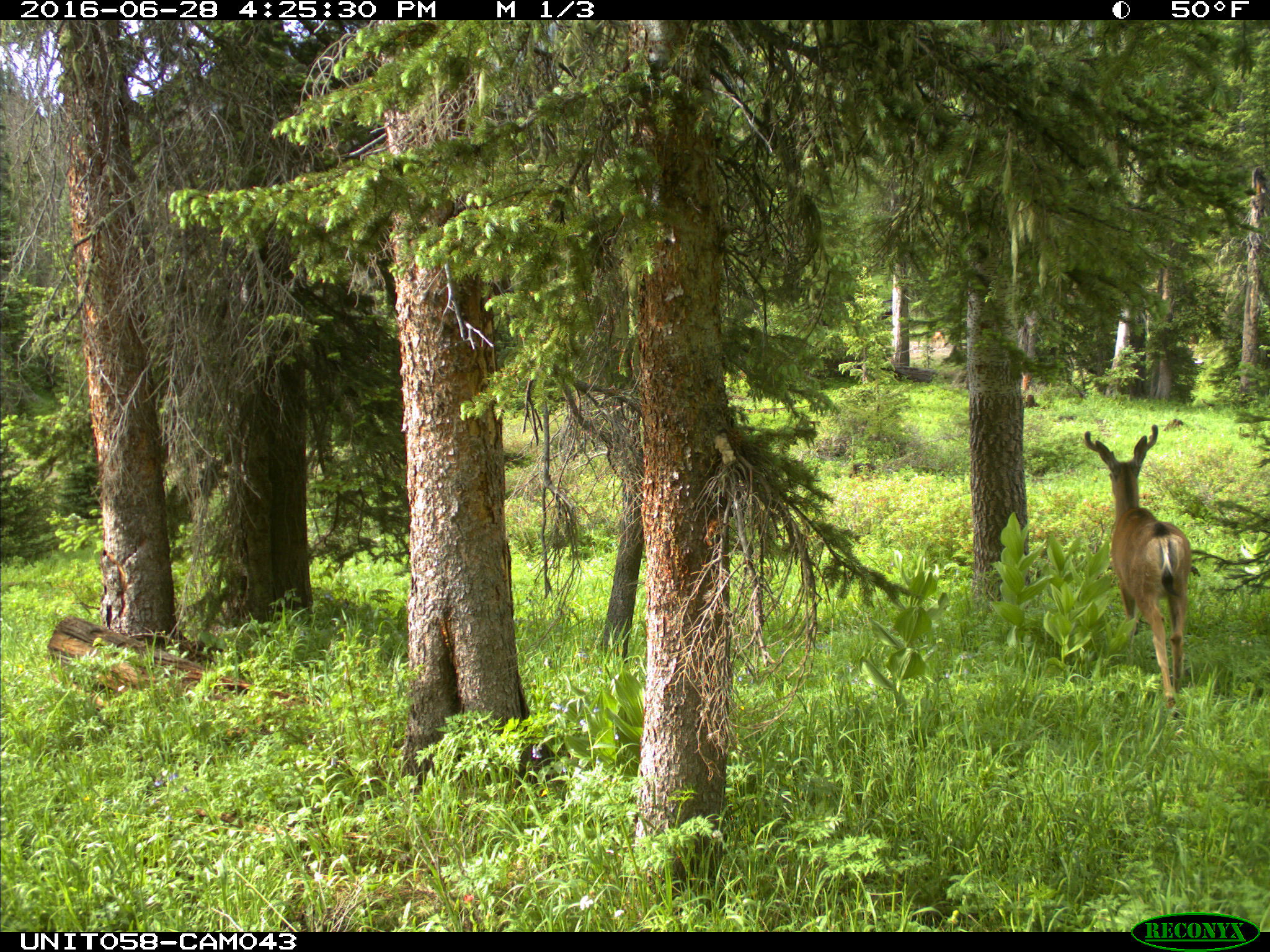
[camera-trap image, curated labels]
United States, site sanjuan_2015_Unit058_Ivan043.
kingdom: Animalia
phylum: Chordata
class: Mammalia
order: Artiodactyla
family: Cervidae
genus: Odocoileus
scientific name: Odocoileus hemionus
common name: mule deer